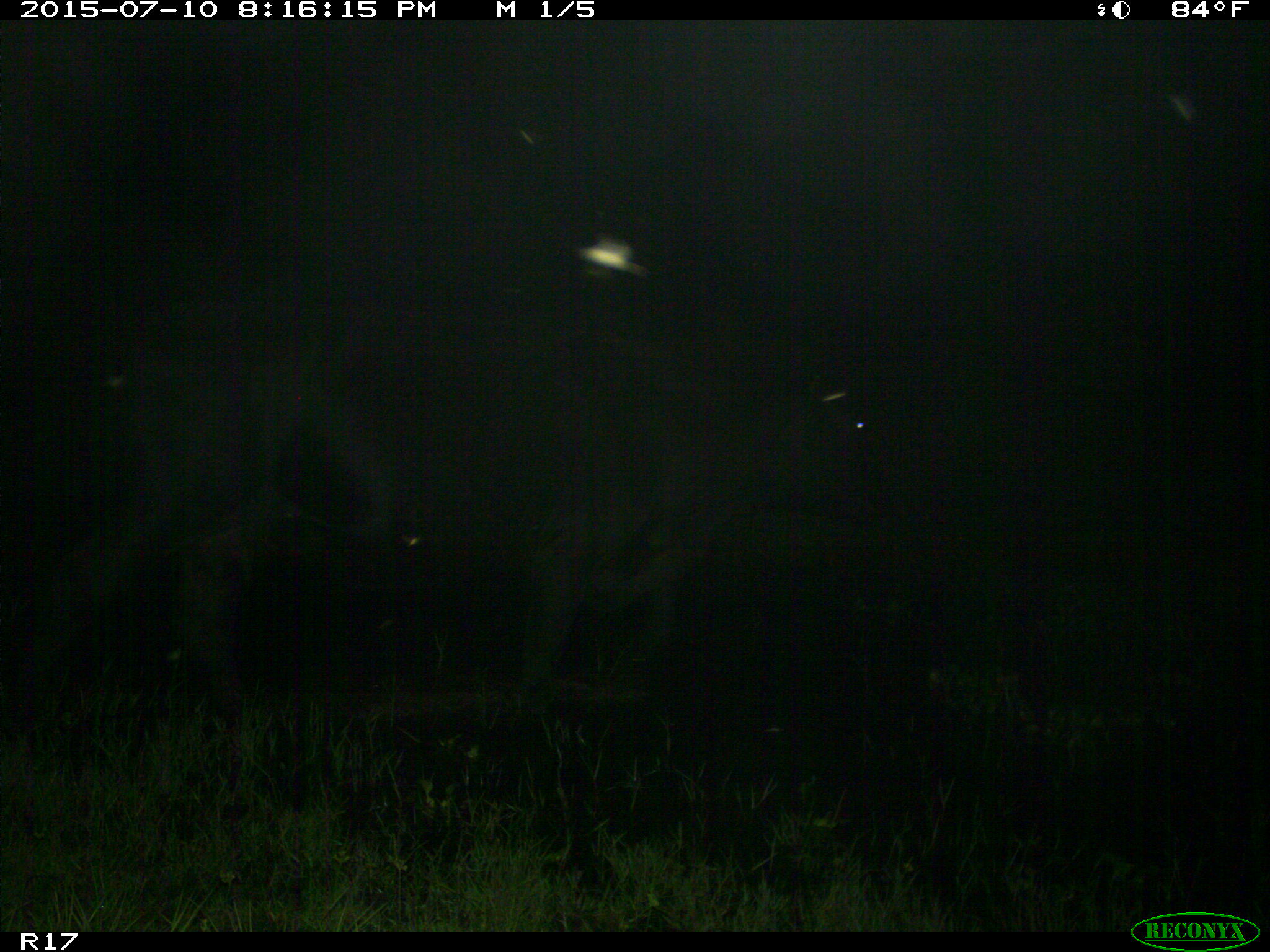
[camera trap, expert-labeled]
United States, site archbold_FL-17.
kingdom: Animalia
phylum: Chordata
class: Mammalia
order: Artiodactyla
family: Bovidae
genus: Bos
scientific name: Bos taurus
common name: domestic cow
Bos taurus (domestic cow).